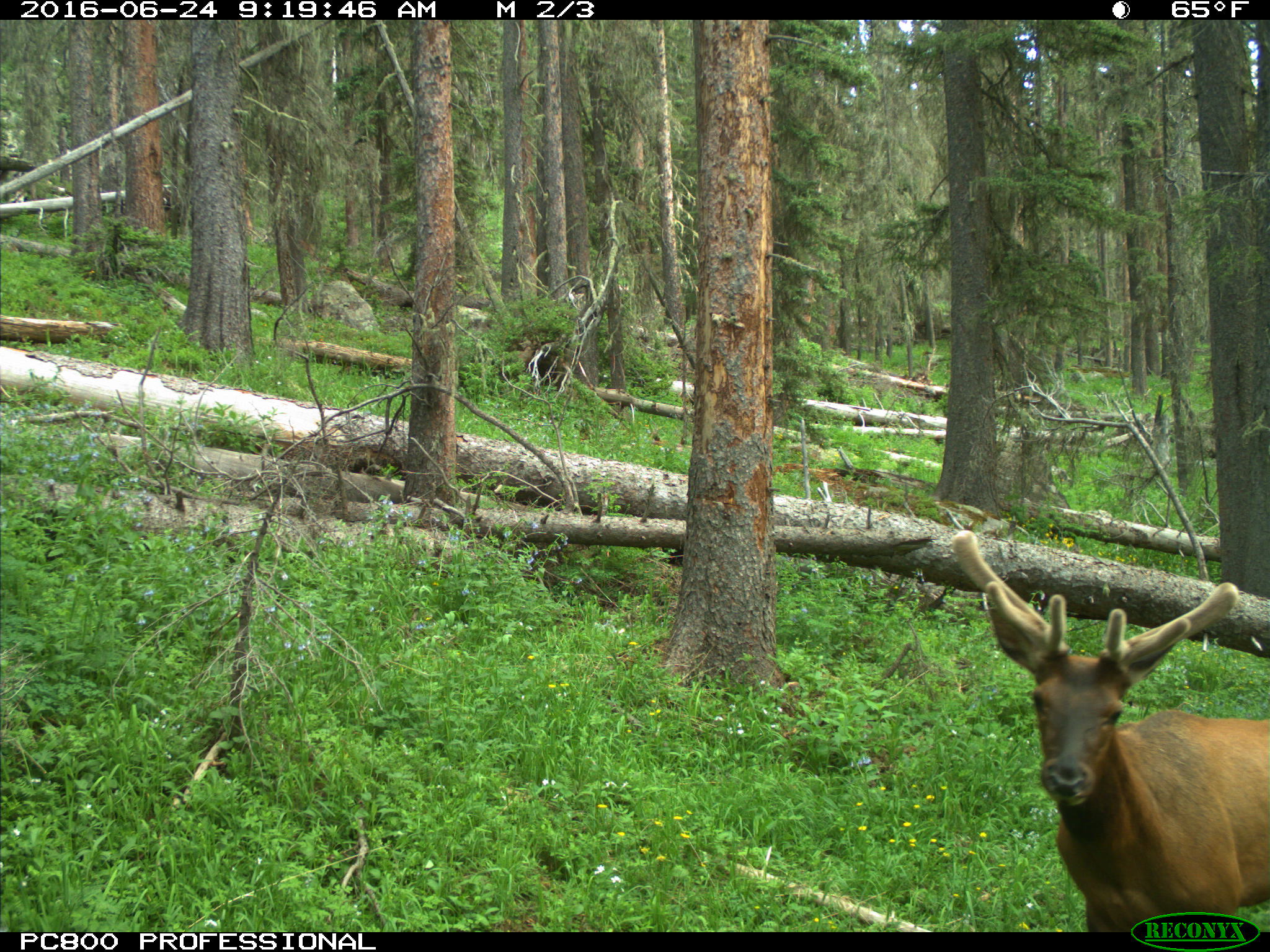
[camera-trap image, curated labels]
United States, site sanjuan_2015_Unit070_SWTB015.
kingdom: Animalia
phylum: Chordata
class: Mammalia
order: Artiodactyla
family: Cervidae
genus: Cervus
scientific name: Cervus elaphus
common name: red deer